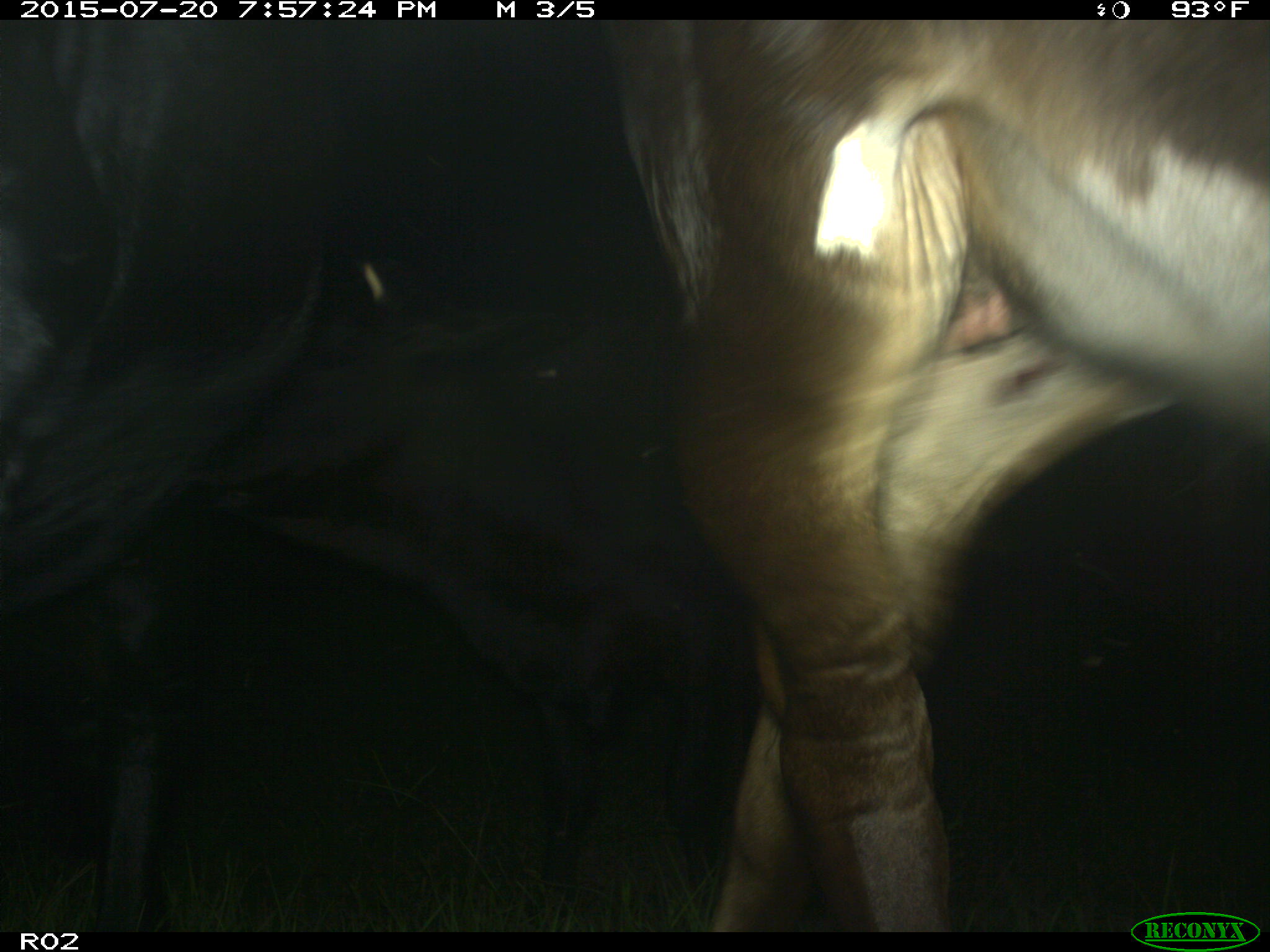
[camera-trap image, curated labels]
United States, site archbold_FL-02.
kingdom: Animalia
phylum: Chordata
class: Mammalia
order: Artiodactyla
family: Bovidae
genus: Bos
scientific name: Bos taurus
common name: domestic cow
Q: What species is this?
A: Bos taurus (domestic cow).